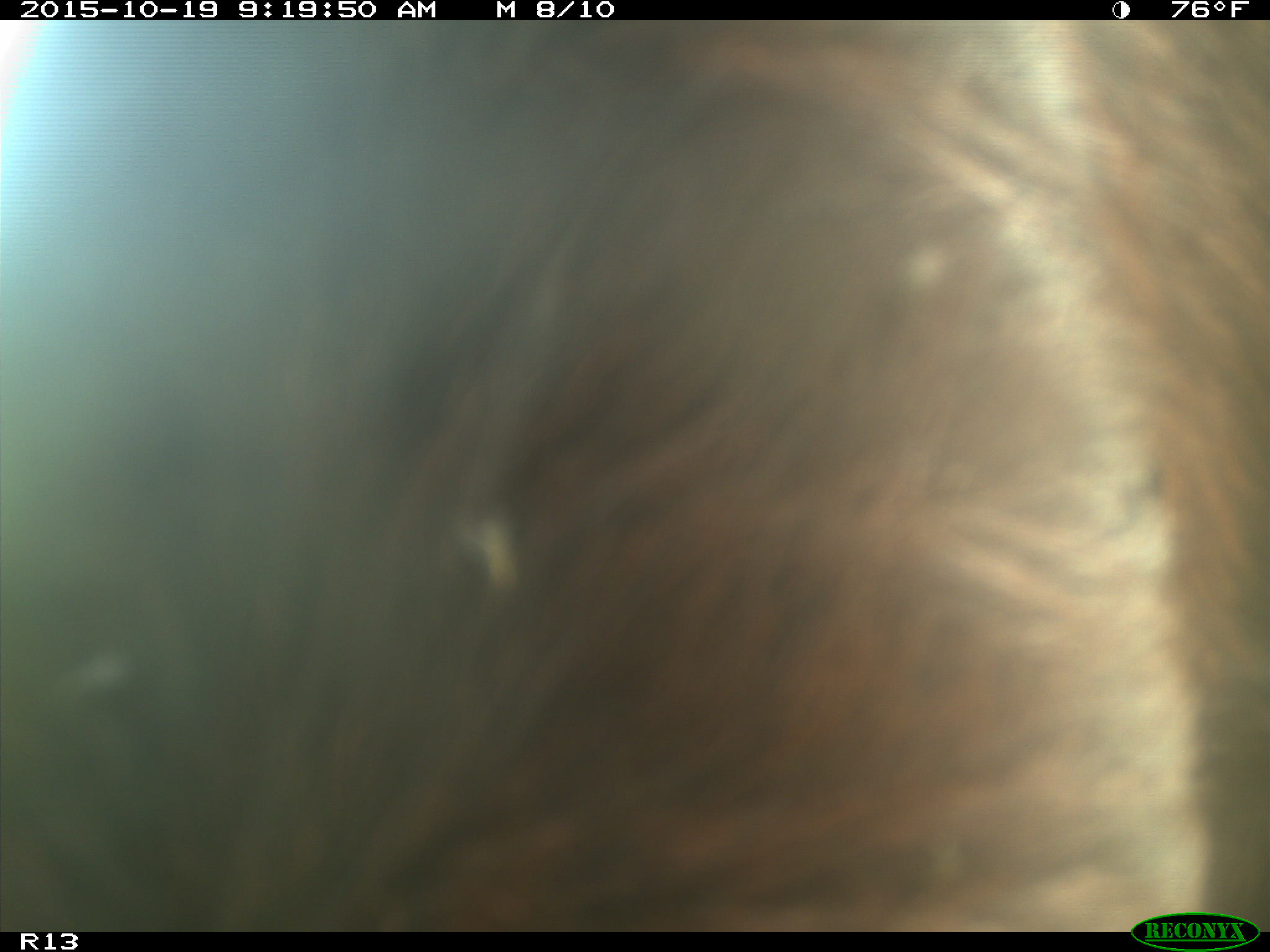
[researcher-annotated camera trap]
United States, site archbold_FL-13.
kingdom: Animalia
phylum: Chordata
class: Mammalia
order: Artiodactyla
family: Bovidae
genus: Bos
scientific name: Bos taurus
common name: domestic cow